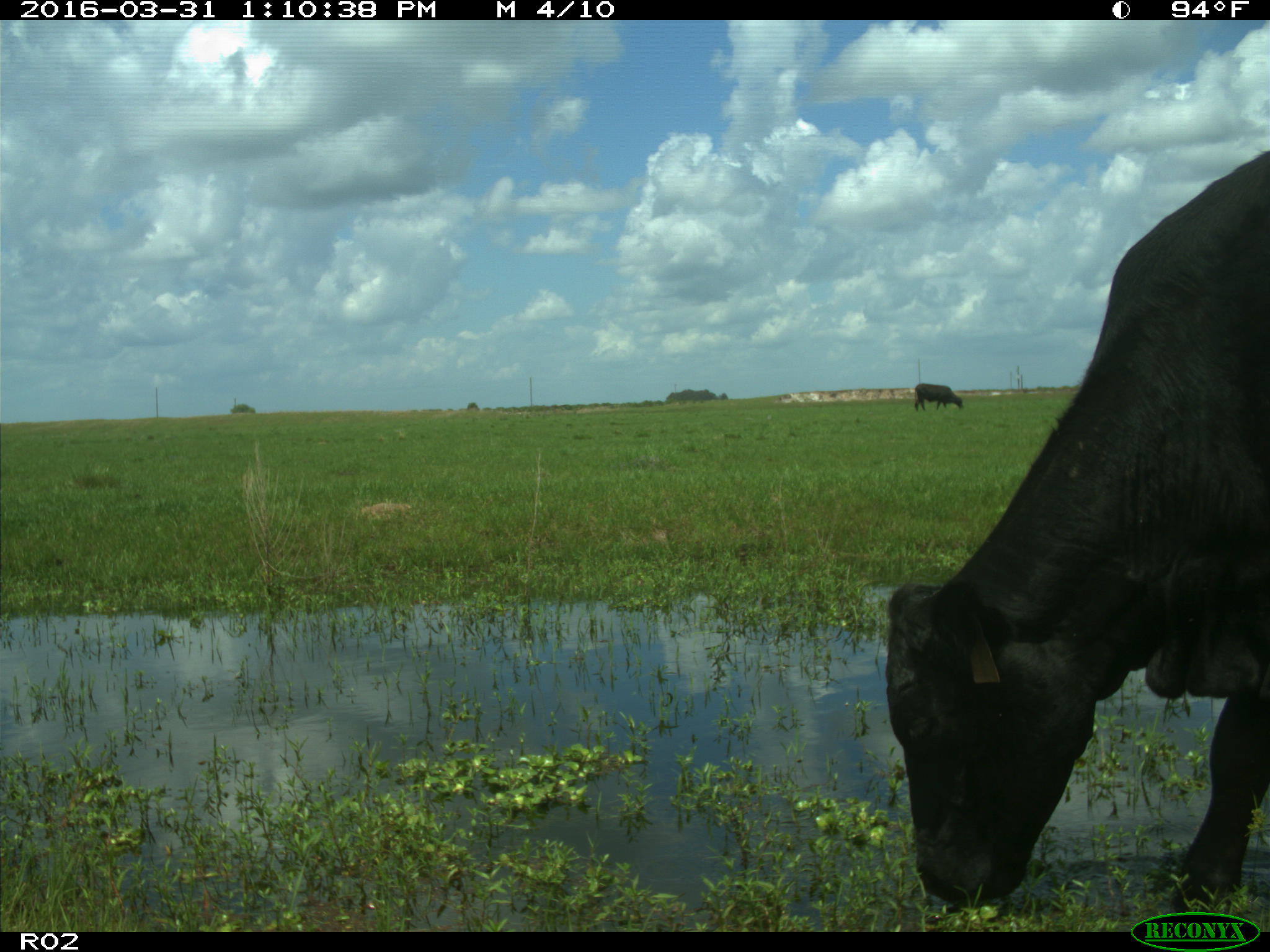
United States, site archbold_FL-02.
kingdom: Animalia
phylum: Chordata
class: Mammalia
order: Artiodactyla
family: Bovidae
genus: Bos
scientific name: Bos taurus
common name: domestic cow